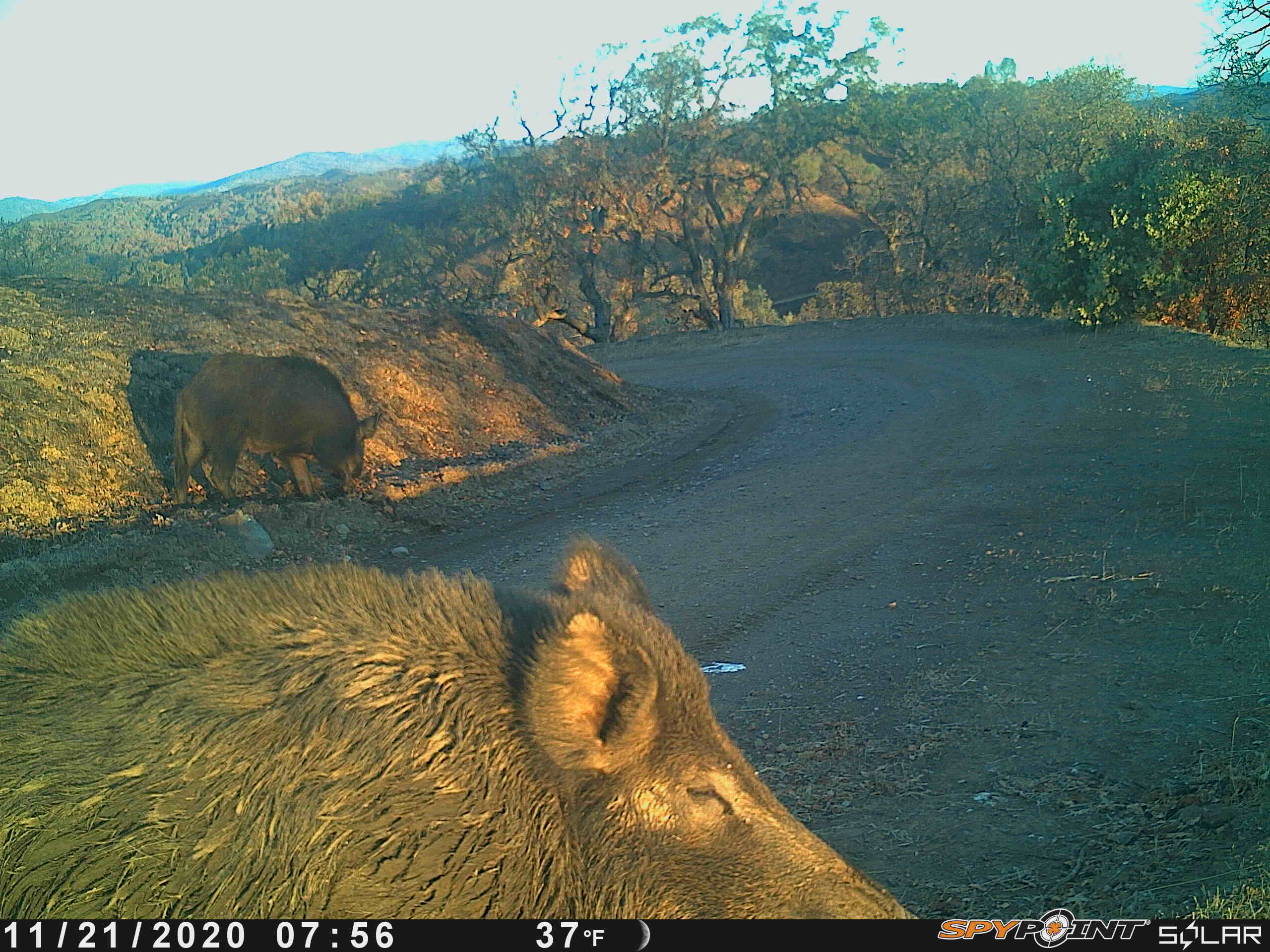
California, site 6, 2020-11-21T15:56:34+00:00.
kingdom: Animalia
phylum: Chordata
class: Mammalia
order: Artiodactyla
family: Suidae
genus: Sus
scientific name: Sus scrofa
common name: wild boar